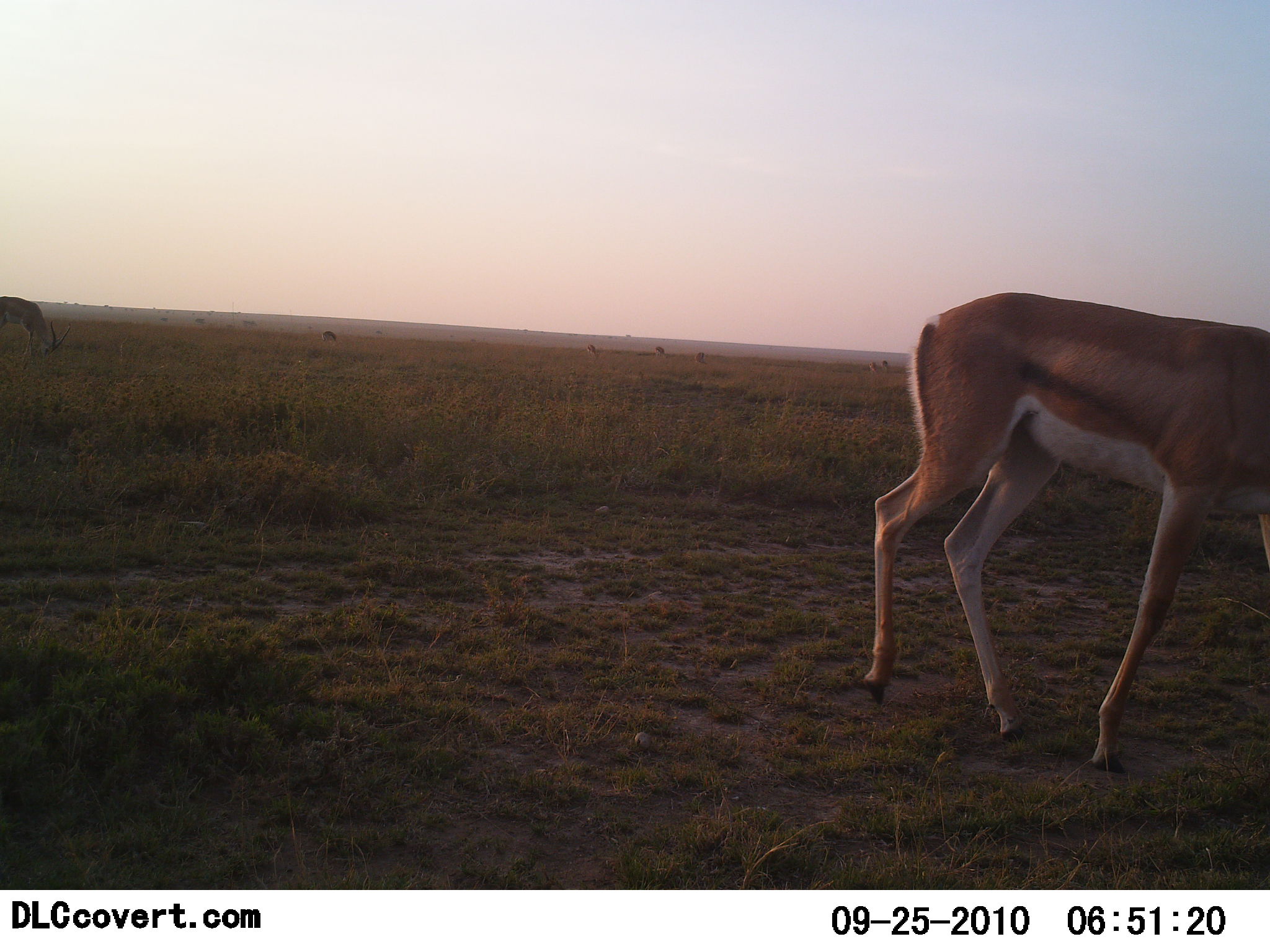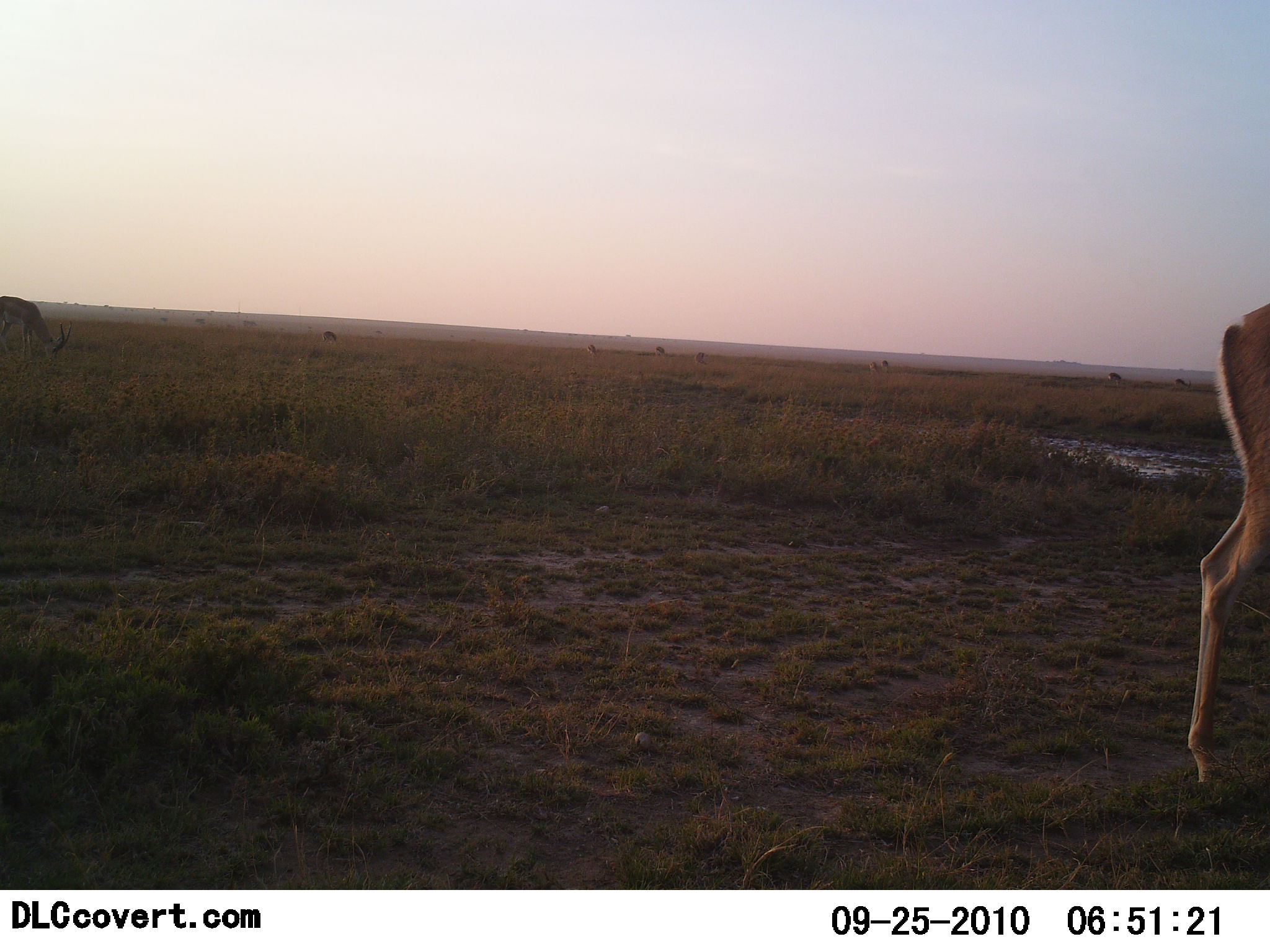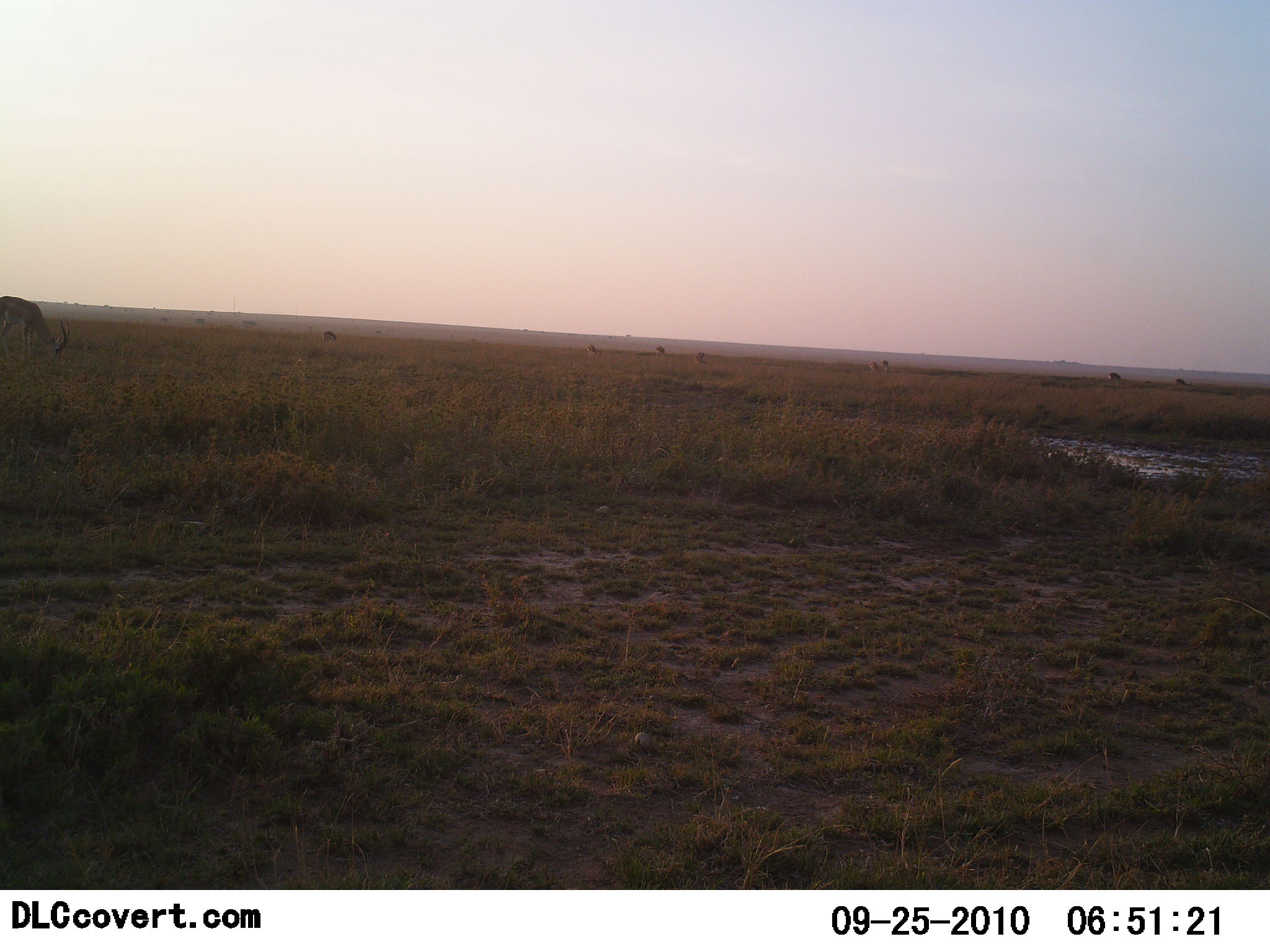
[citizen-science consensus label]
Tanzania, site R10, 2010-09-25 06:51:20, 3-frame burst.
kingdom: Animalia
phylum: Chordata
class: Mammalia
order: Artiodactyla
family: Bovidae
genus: Nanger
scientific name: Nanger granti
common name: grant's gazelle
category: gazellegrants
Gazellegrants (grant's gazelle) (Nanger granti), count 2. Behavior (volunteer vote fractions): standing 35%, resting 0%, moving 76%, interacting 0%. Young present (vote fraction): 0%. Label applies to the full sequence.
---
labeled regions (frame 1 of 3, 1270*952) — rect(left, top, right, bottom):
animal: rect(859, 293, 1270, 775); rect(0, 296, 72, 359); rect(321, 331, 337, 343); rect(586, 344, 597, 358); rect(695, 351, 706, 363); rect(654, 346, 664, 358); rect(869, 361, 878, 373); rect(882, 360, 888, 372)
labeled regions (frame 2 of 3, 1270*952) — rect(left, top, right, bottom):
animal: rect(1186, 300, 1270, 784); rect(0, 296, 71, 361); rect(1173, 378, 1191, 392); rect(1106, 372, 1121, 388); rect(322, 330, 337, 345); rect(694, 352, 707, 365); rect(869, 361, 880, 375); rect(587, 345, 598, 358); rect(655, 346, 666, 358); rect(881, 360, 889, 374)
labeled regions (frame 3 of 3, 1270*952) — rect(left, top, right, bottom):
animal: rect(0, 296, 70, 359); rect(1173, 378, 1191, 392); rect(1106, 372, 1121, 388); rect(322, 330, 337, 345); rect(694, 352, 707, 365); rect(869, 361, 880, 375); rect(587, 345, 598, 358); rect(655, 346, 666, 358); rect(881, 360, 889, 374)